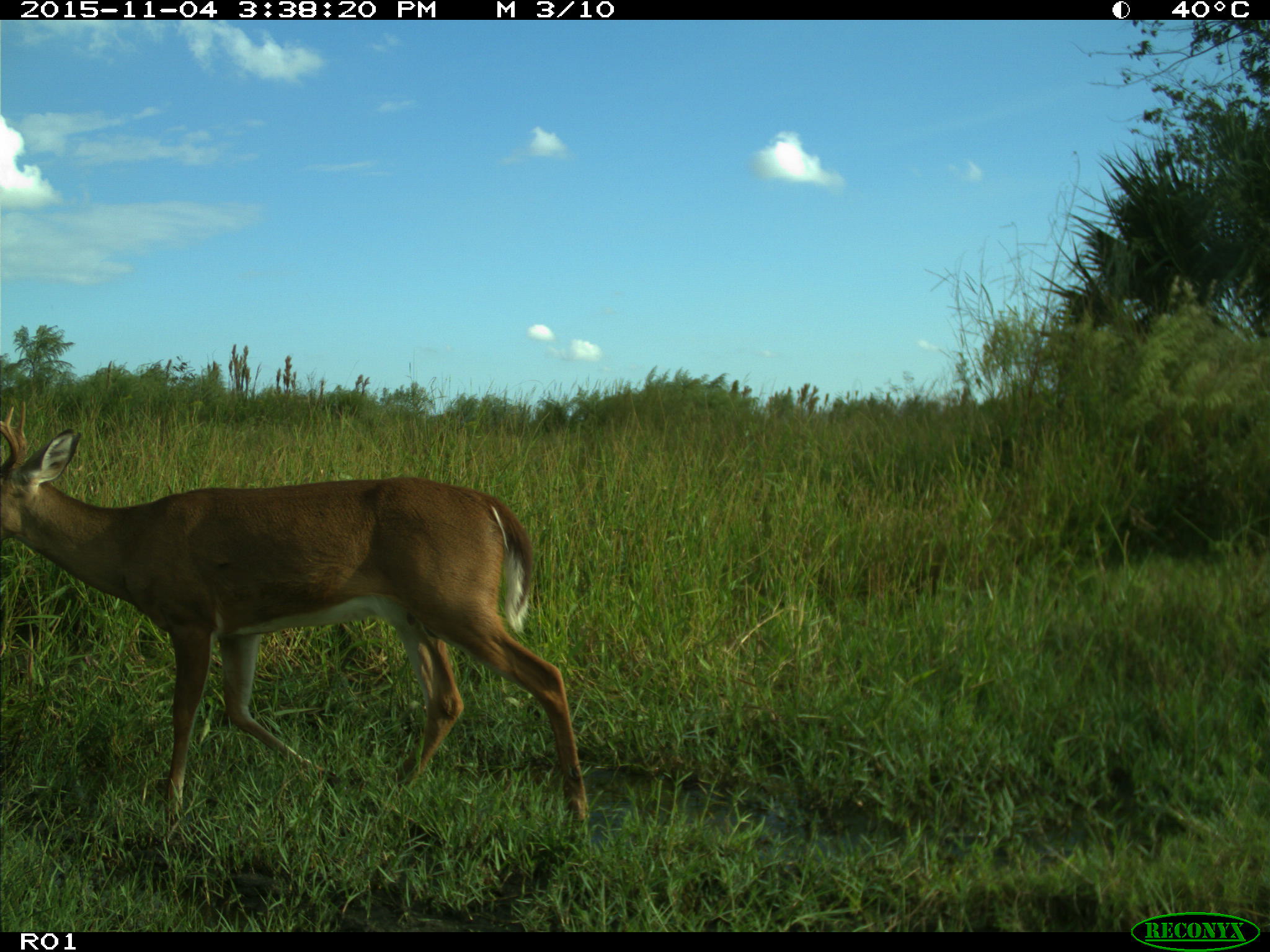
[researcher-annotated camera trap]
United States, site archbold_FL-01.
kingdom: Animalia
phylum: Chordata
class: Mammalia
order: Artiodactyla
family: Cervidae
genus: Odocoileus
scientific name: Odocoileus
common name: deer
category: unidentified deer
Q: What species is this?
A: Unidentified deer (deer) (Odocoileus).